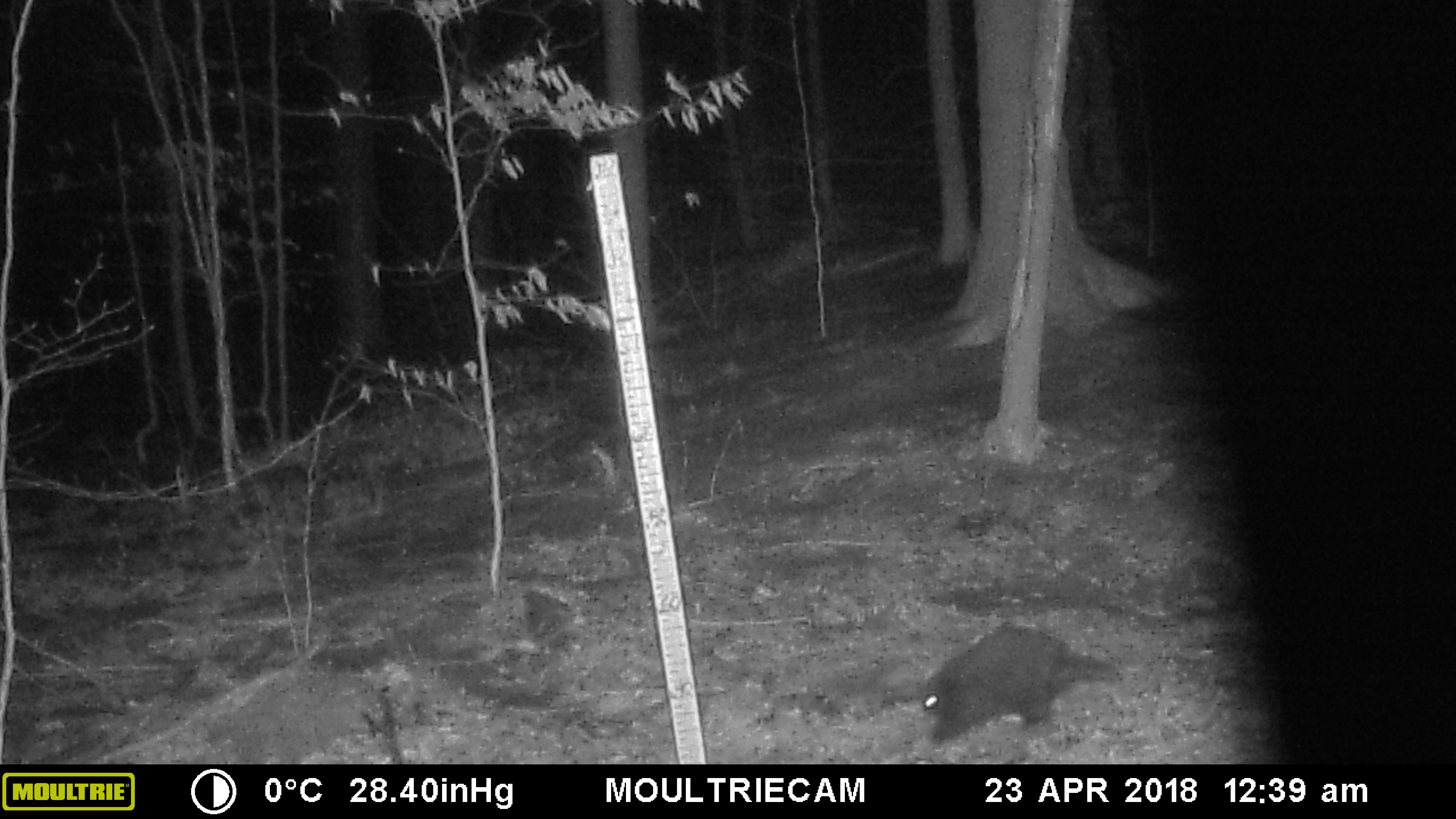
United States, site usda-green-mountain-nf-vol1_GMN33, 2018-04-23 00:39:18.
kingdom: Animalia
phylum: Chordata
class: Mammalia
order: Rodentia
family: Erethizontidae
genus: Erethizon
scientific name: Erethizon dorsatum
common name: porcupine